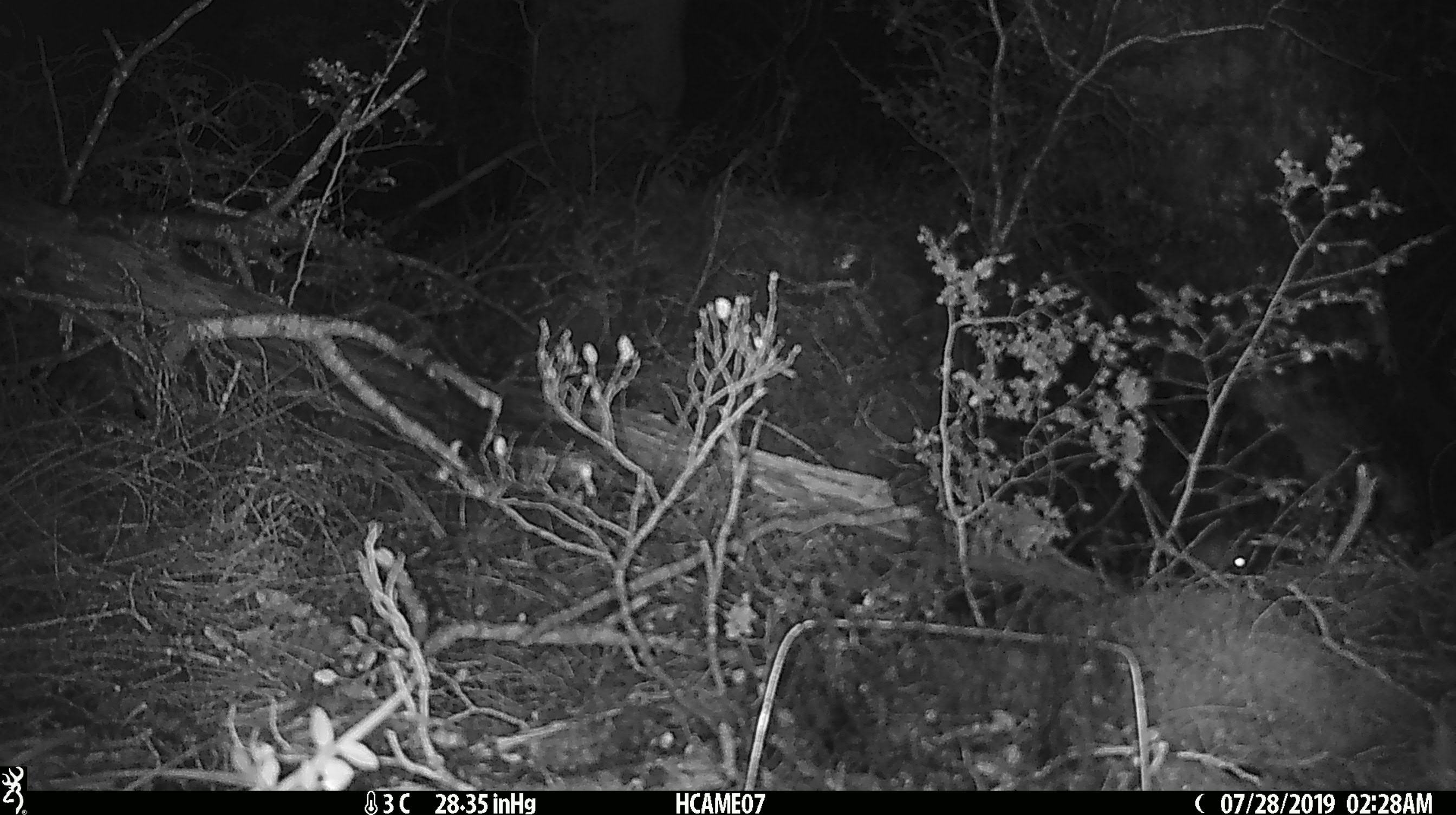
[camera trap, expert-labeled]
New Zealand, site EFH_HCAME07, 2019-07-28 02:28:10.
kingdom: Animalia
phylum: Chordata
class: Mammalia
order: Rodentia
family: Muridae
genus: Mus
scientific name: Mus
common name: mouse